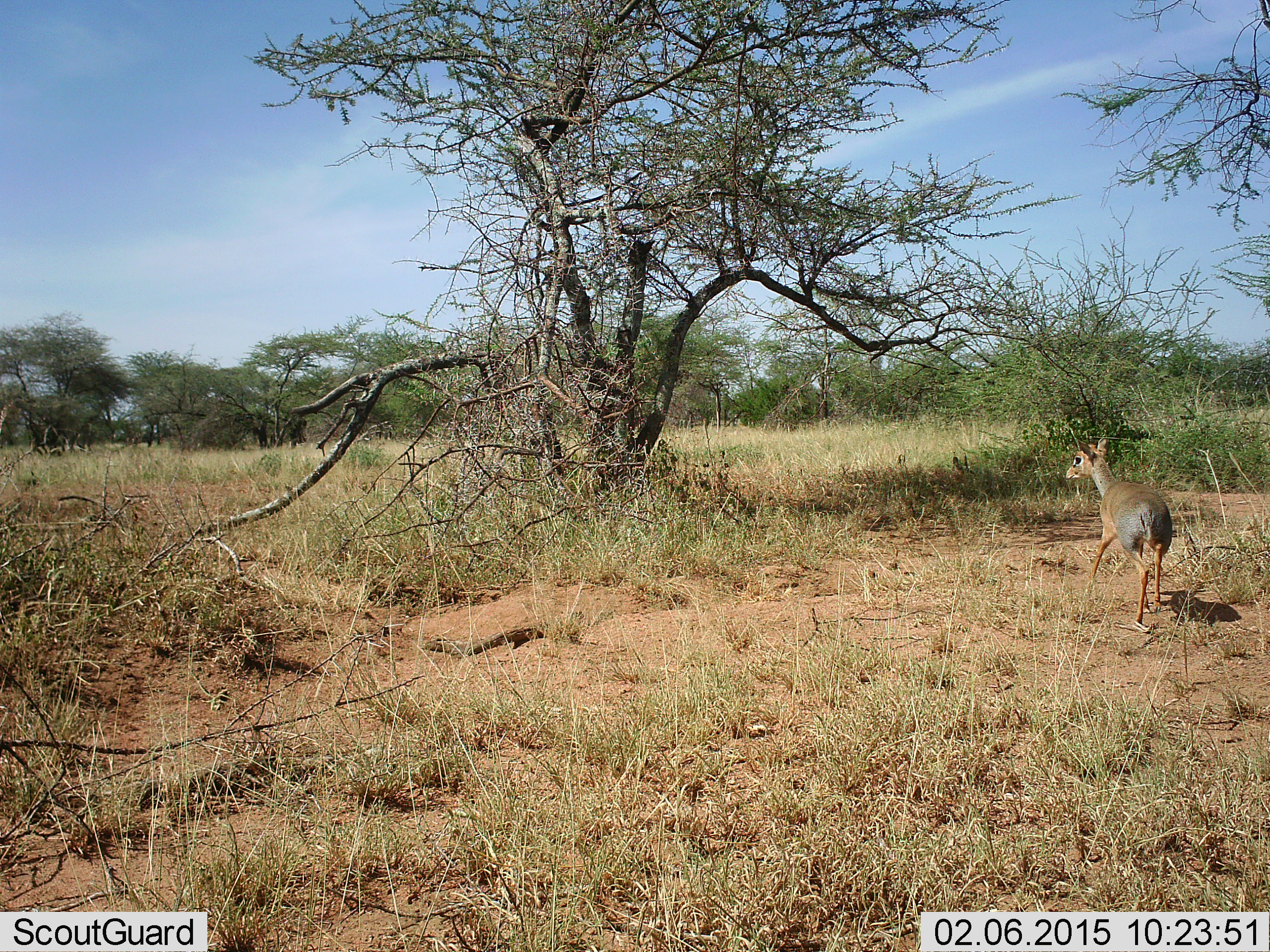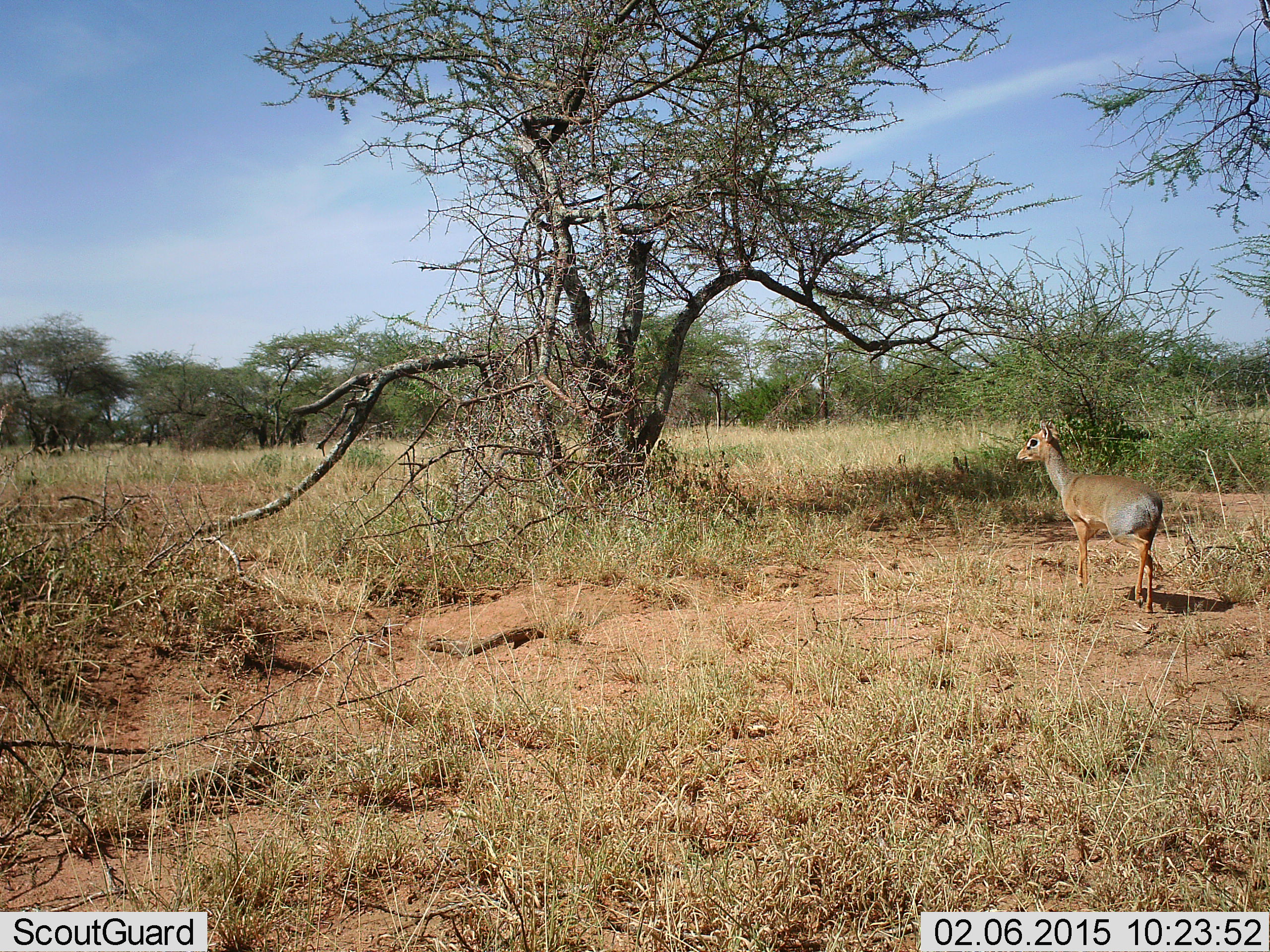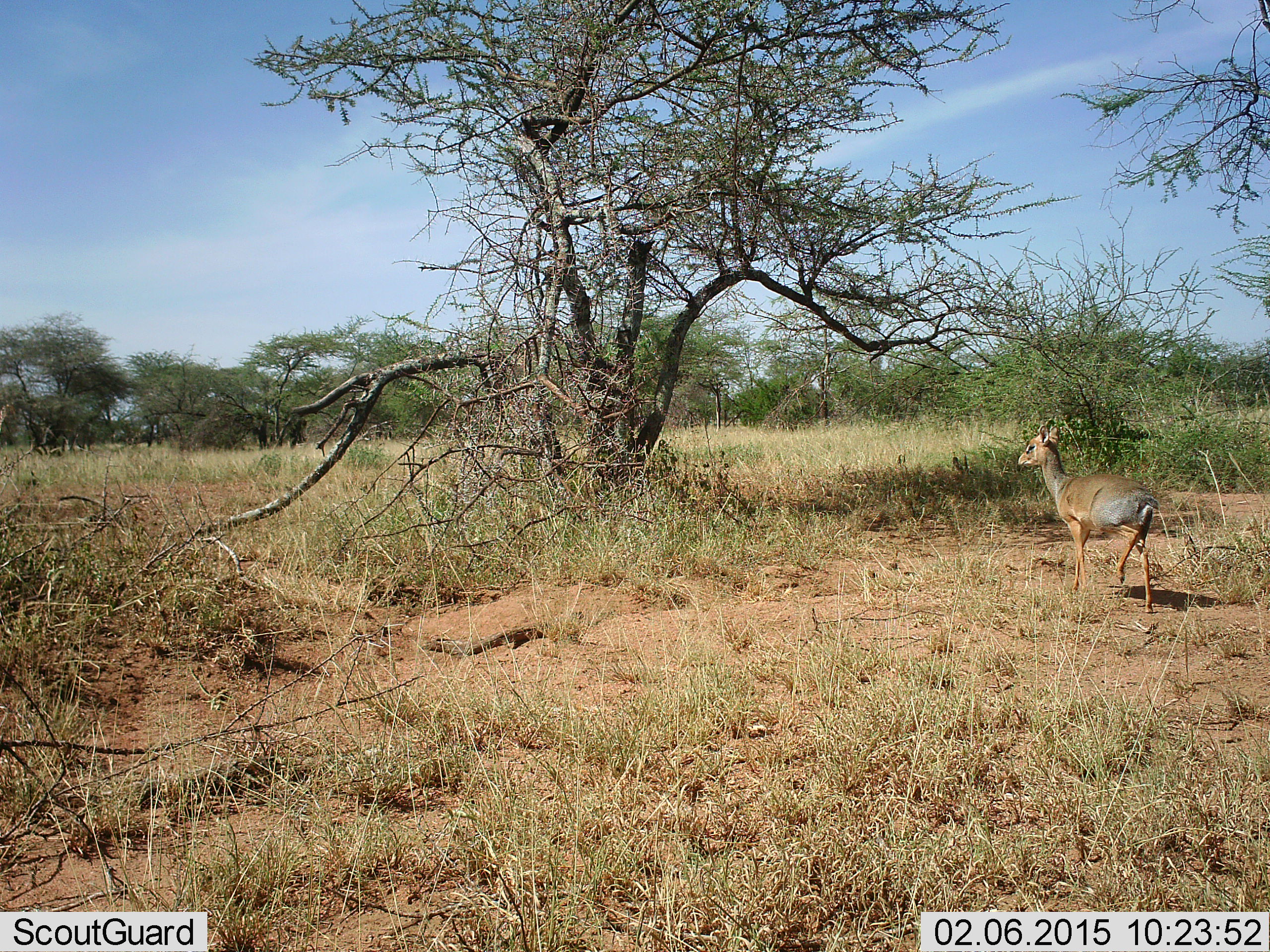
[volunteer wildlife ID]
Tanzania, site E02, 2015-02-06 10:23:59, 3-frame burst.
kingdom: Animalia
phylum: Chordata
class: Mammalia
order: Artiodactyla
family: Bovidae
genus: Madoqua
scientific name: Madoqua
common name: dikdik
Dikdik (Madoqua), count 1. Behavior (volunteer vote fractions): standing 40%, resting 0%, moving 60%, interacting 0%. Young present (vote fraction): 0%. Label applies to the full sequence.